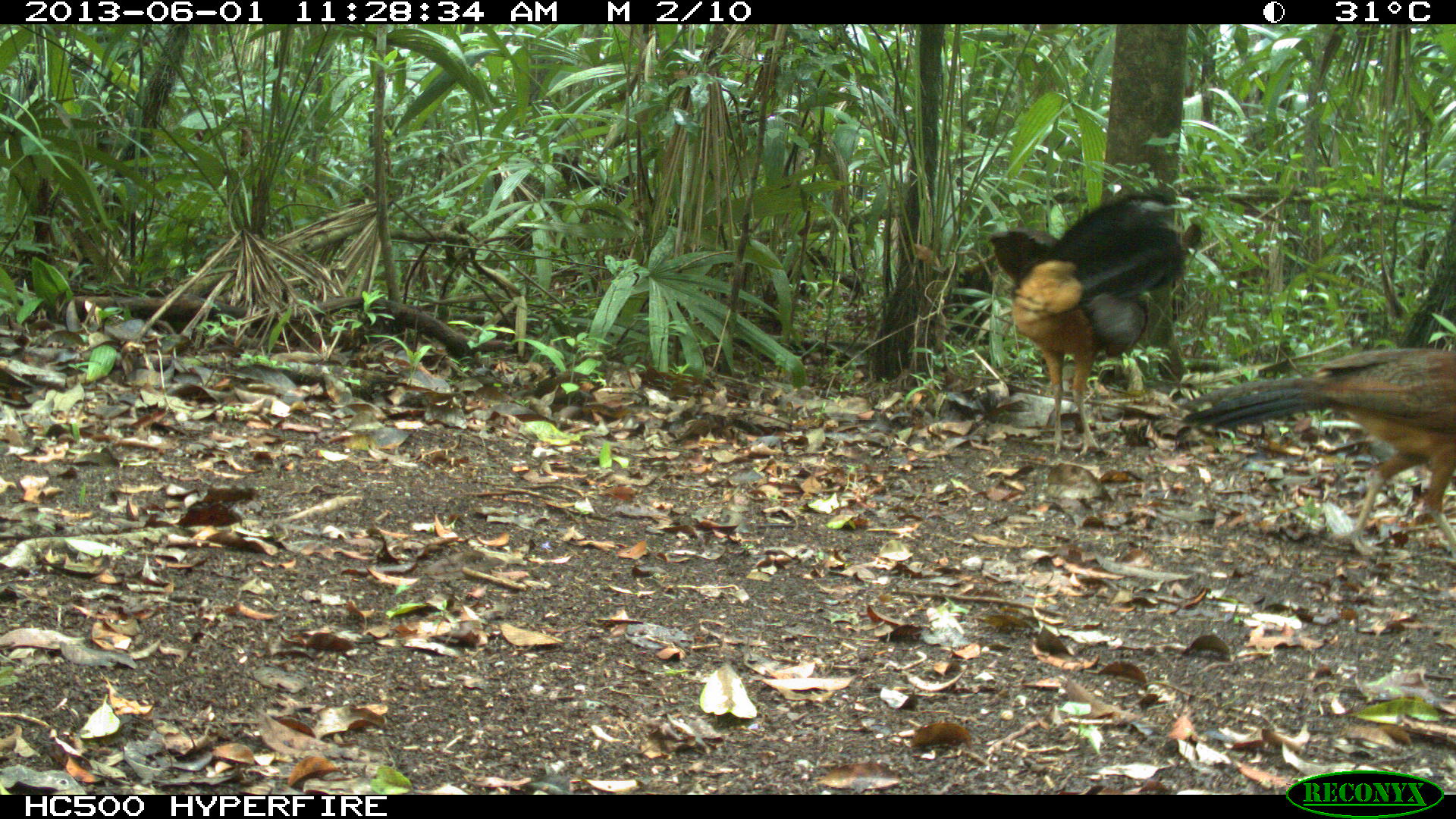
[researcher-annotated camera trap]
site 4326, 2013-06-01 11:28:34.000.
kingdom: Animalia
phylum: Chordata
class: Aves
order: Galliformes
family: Cracidae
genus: Crax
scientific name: Crax rubra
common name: great curassow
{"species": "Crax rubra (great curassow)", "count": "2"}